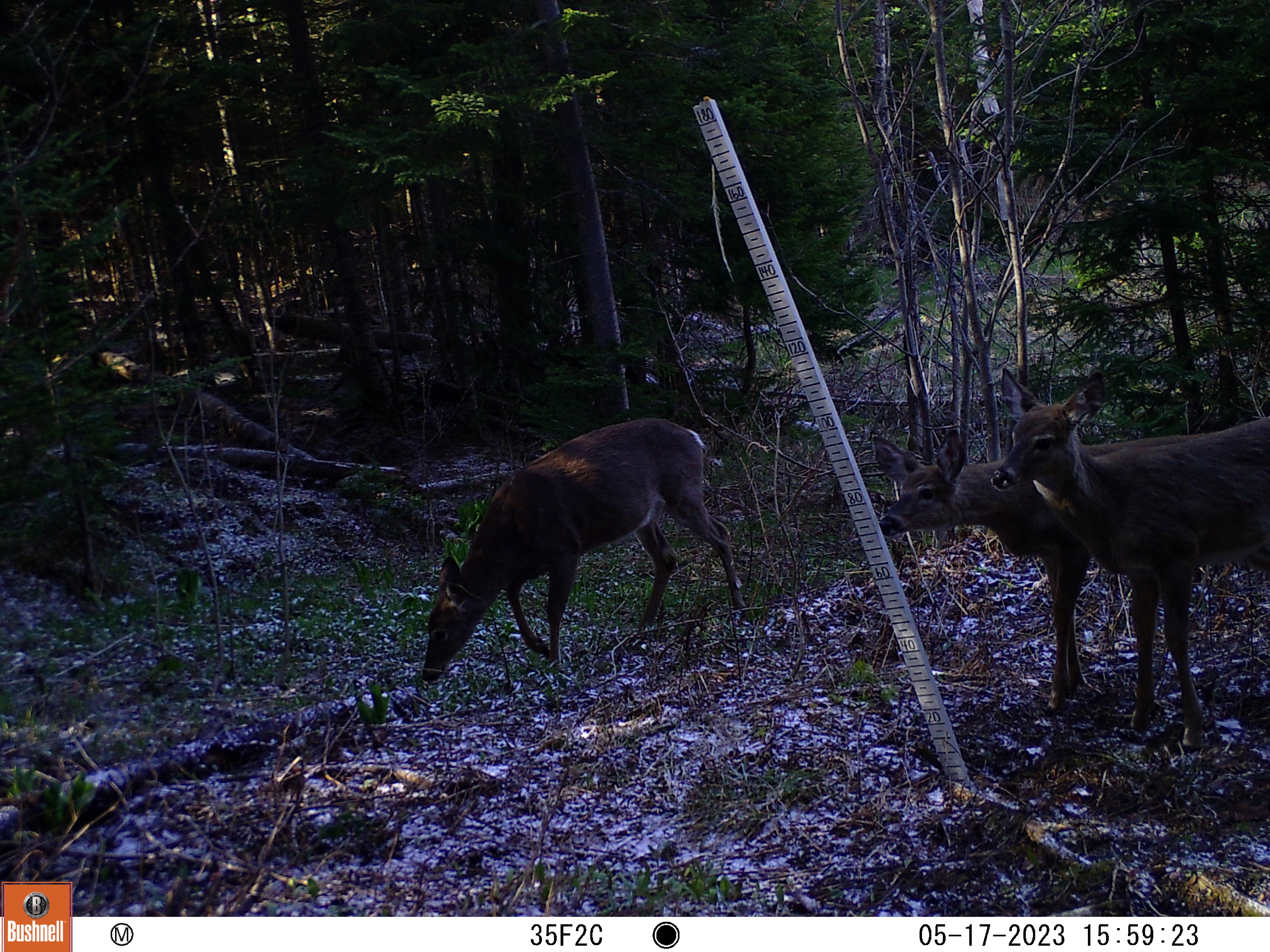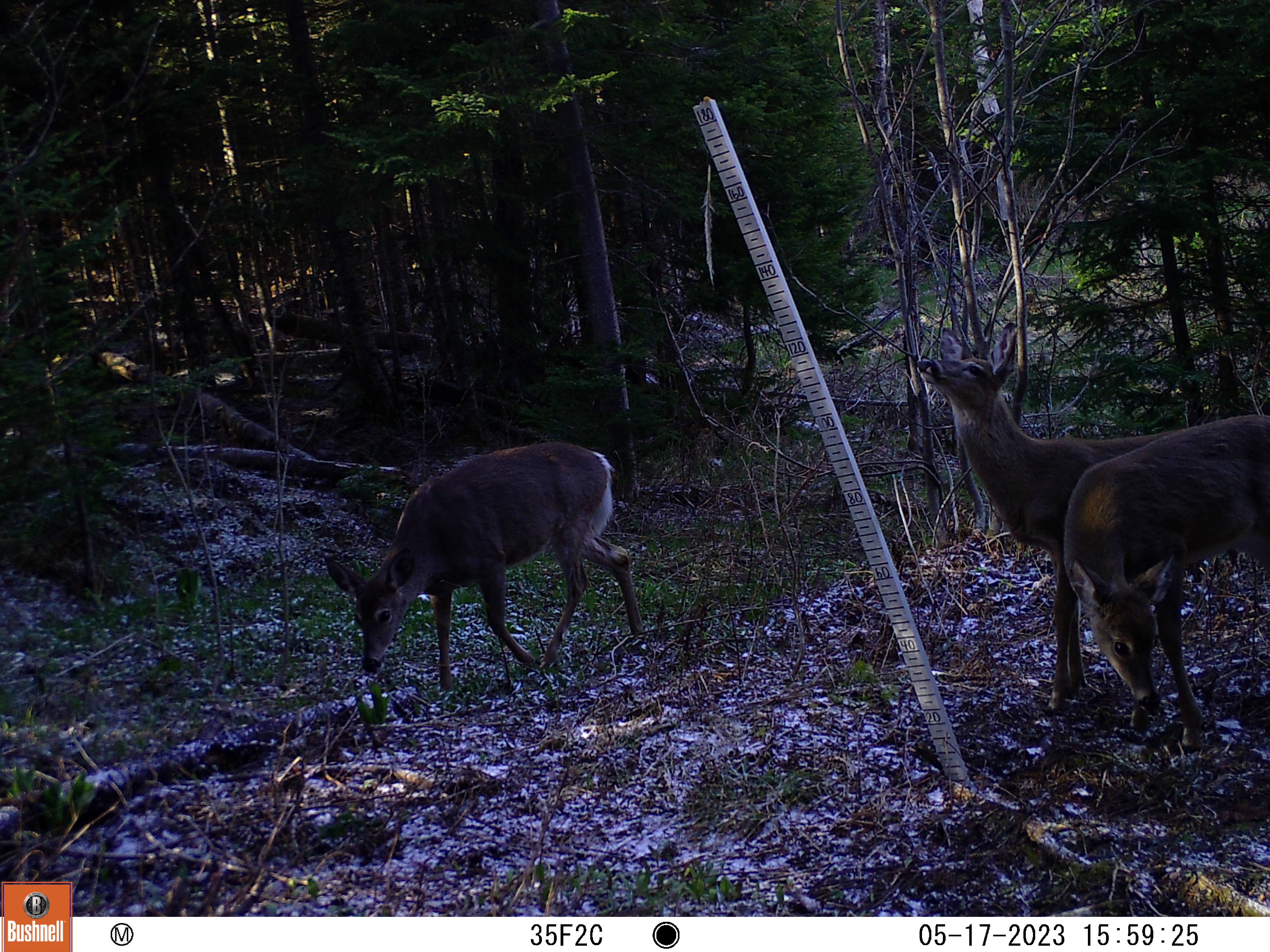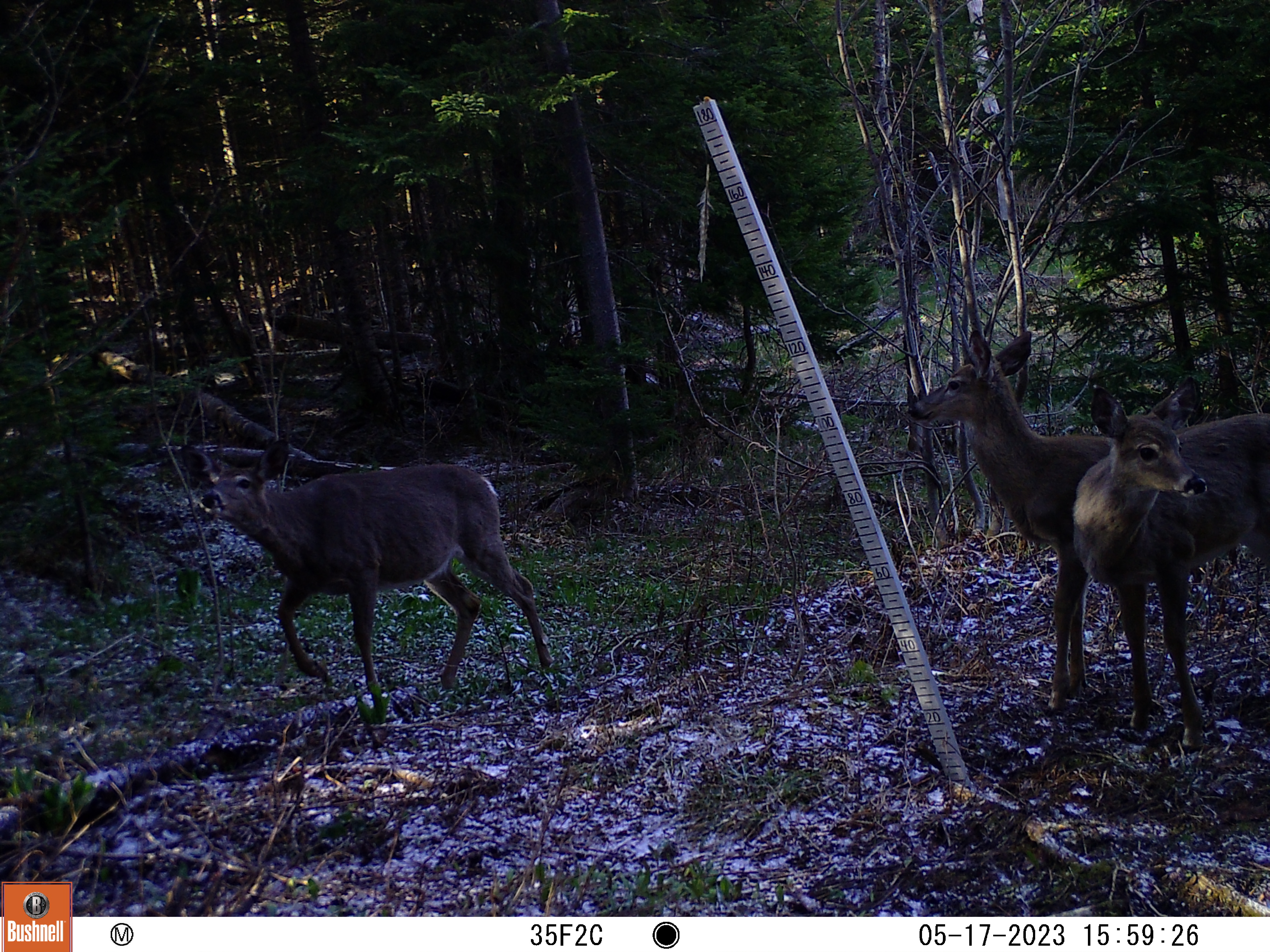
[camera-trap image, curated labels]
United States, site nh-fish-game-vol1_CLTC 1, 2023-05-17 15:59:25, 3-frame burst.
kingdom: Animalia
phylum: Chordata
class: Mammalia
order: Artiodactyla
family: Cervidae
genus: Odocoileus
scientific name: Odocoileus virginianus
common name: white-tailed deer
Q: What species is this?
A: White-tailed deer (Odocoileus virginianus).